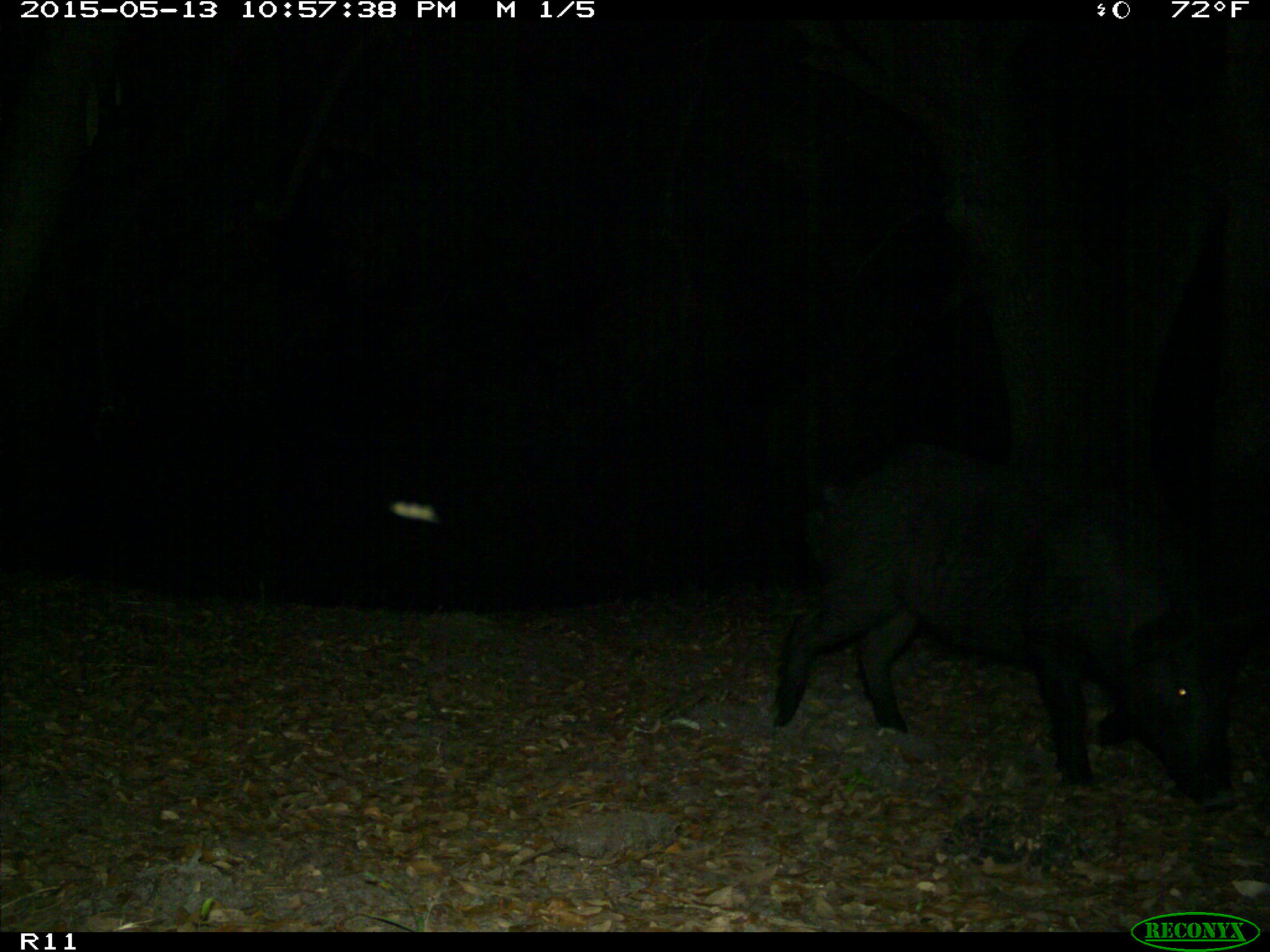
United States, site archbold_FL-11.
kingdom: Animalia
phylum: Chordata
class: Mammalia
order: Artiodactyla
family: Suidae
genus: Sus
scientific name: Sus scrofa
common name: wild boar